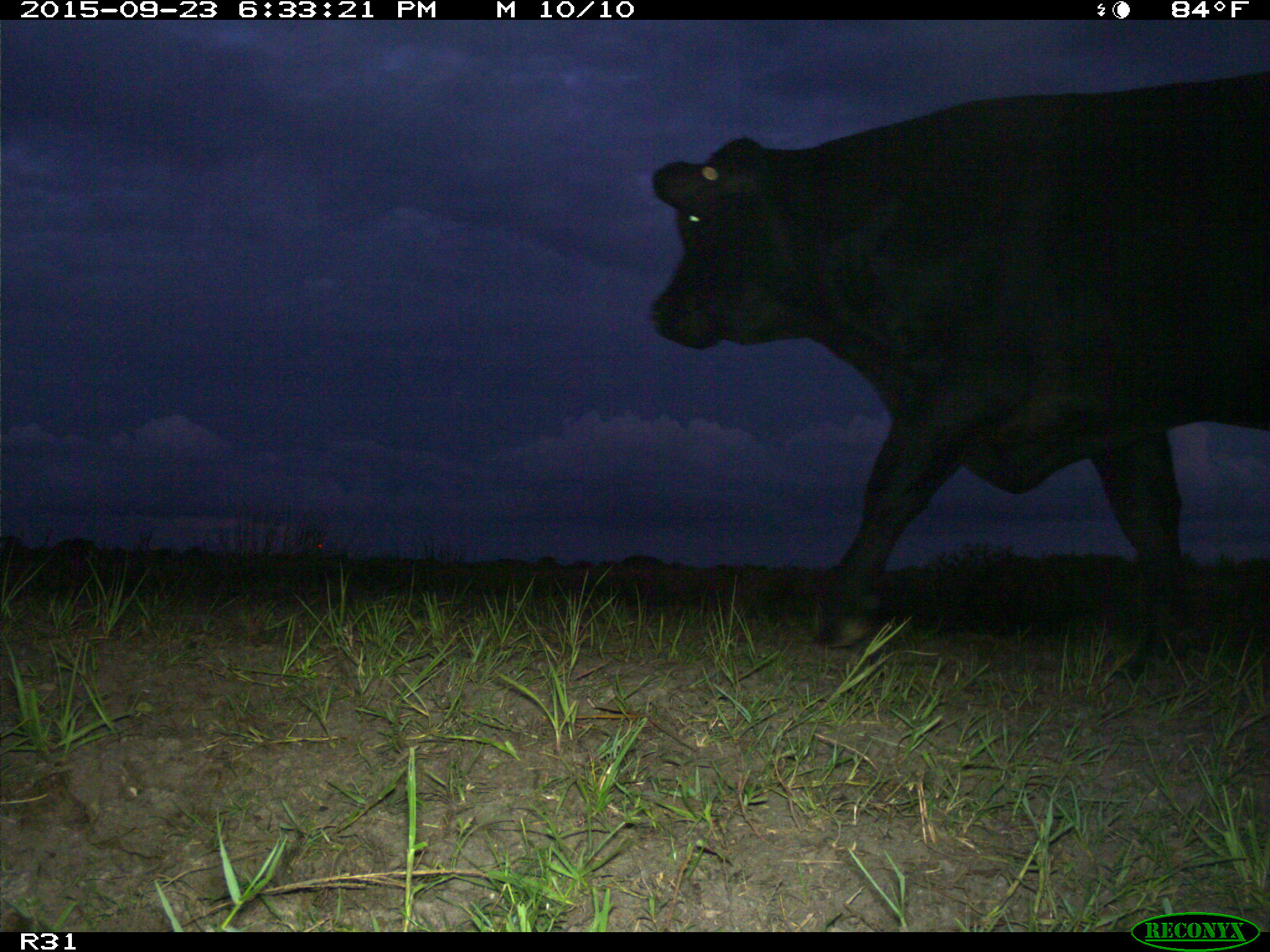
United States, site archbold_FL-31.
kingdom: Animalia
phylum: Chordata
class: Mammalia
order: Artiodactyla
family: Bovidae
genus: Bos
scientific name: Bos taurus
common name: domestic cow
Bos taurus (domestic cow).